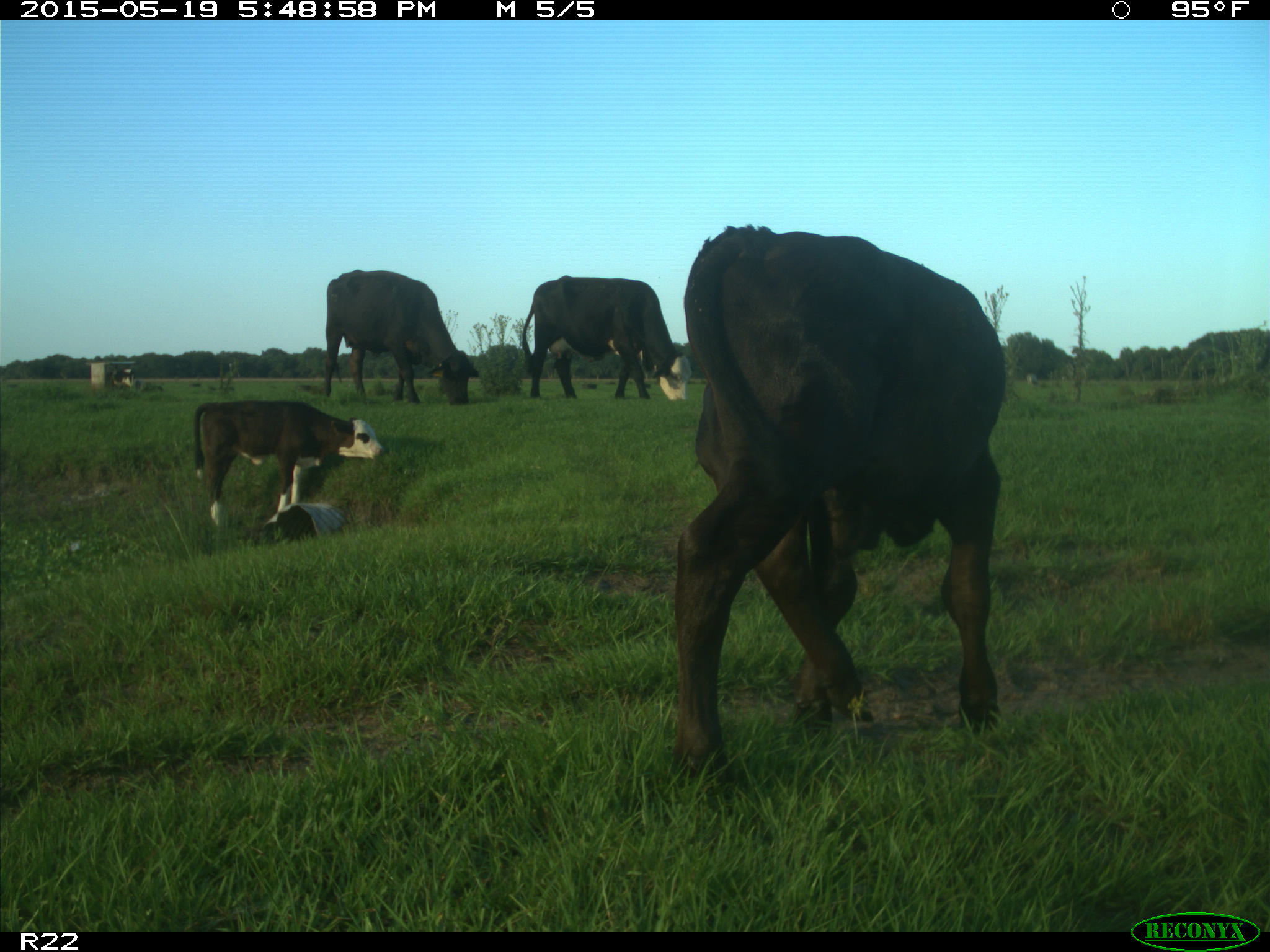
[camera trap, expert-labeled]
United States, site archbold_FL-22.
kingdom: Animalia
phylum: Chordata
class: Mammalia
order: Artiodactyla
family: Bovidae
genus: Bos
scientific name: Bos taurus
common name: domestic cow